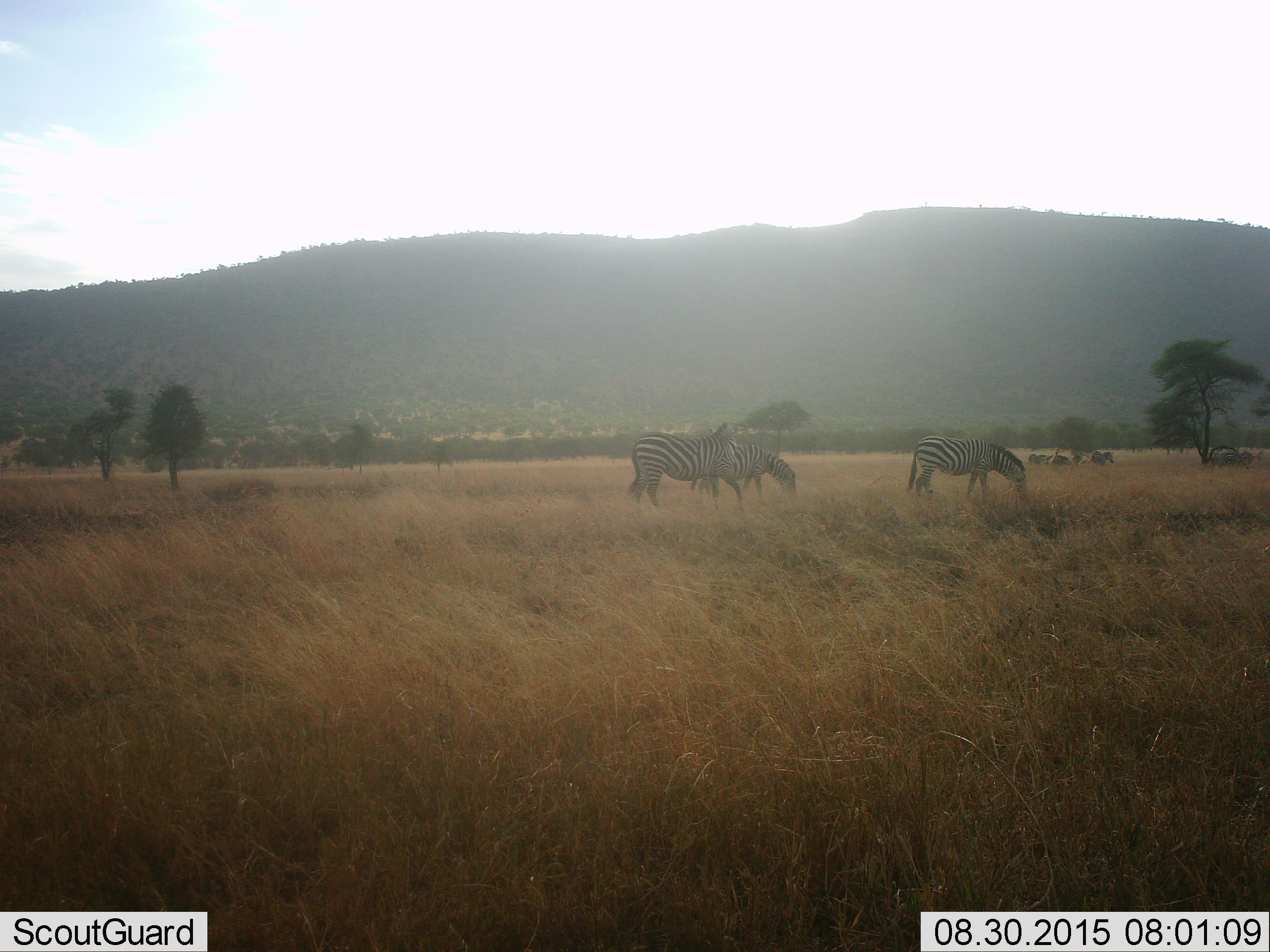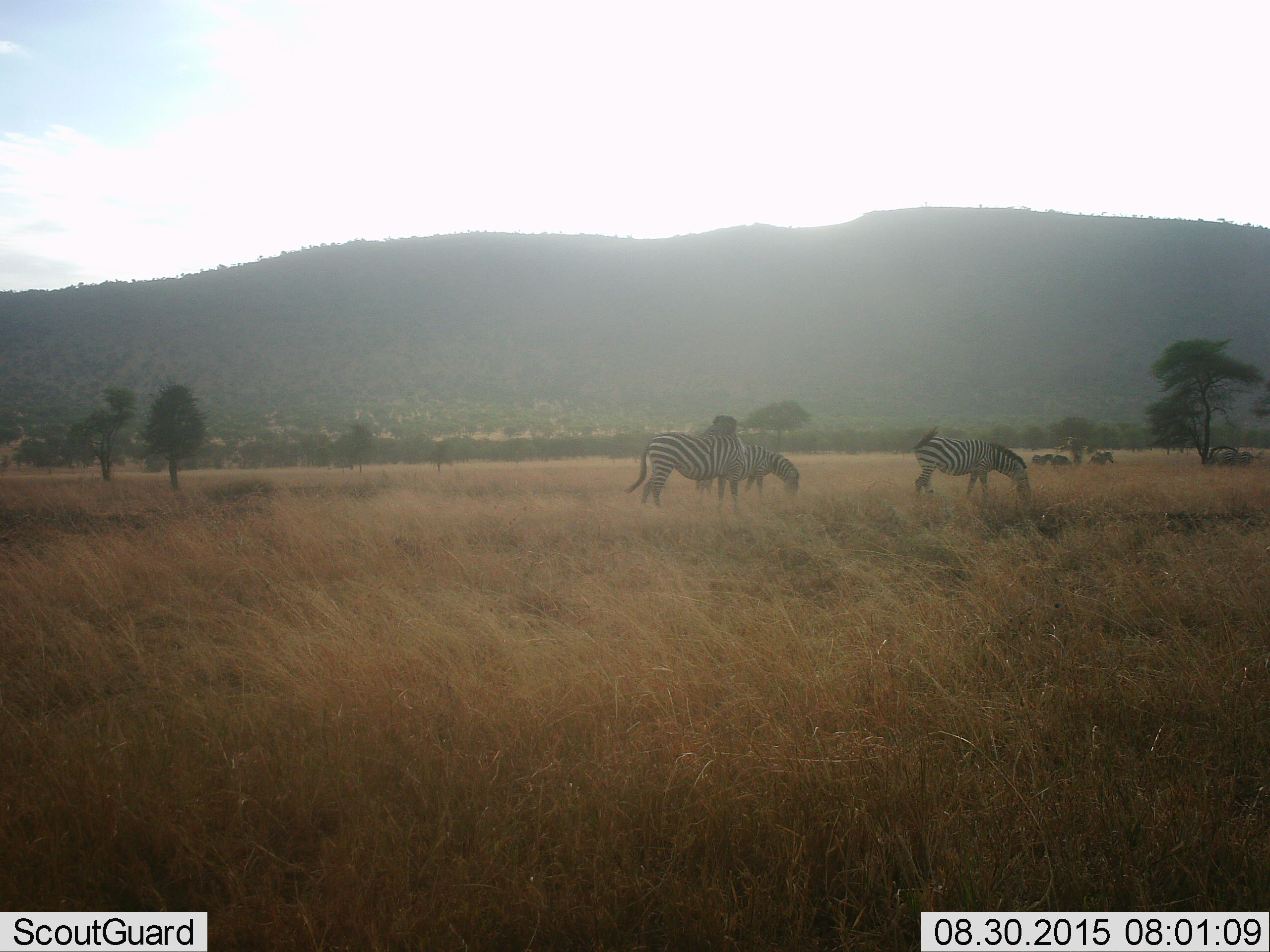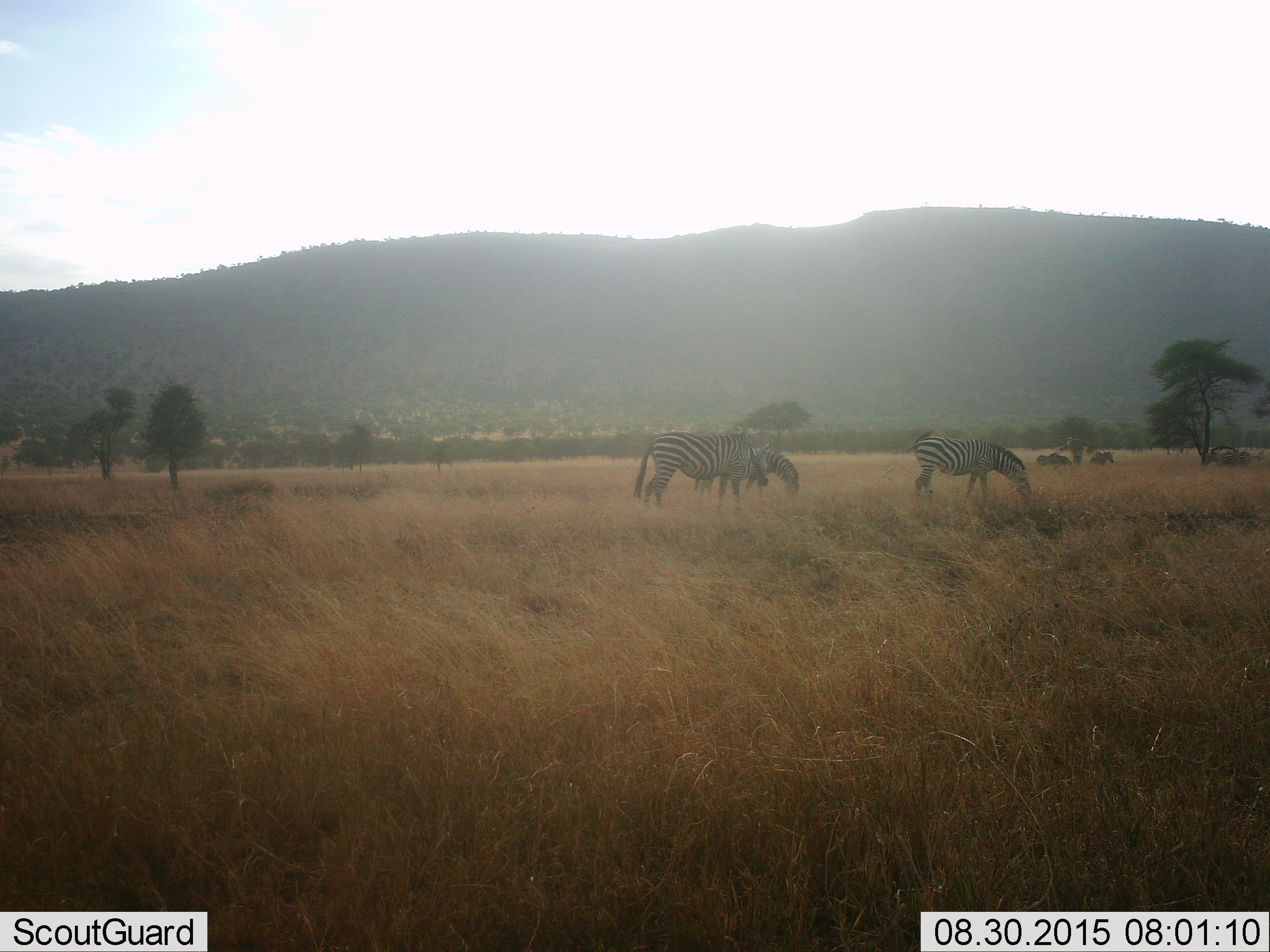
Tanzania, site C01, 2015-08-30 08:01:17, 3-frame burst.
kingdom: Animalia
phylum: Chordata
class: Mammalia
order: Perissodactyla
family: Equidae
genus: Equus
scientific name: Equus quagga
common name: plains zebra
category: zebra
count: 8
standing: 65%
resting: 0%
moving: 50%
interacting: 10%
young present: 0%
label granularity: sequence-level